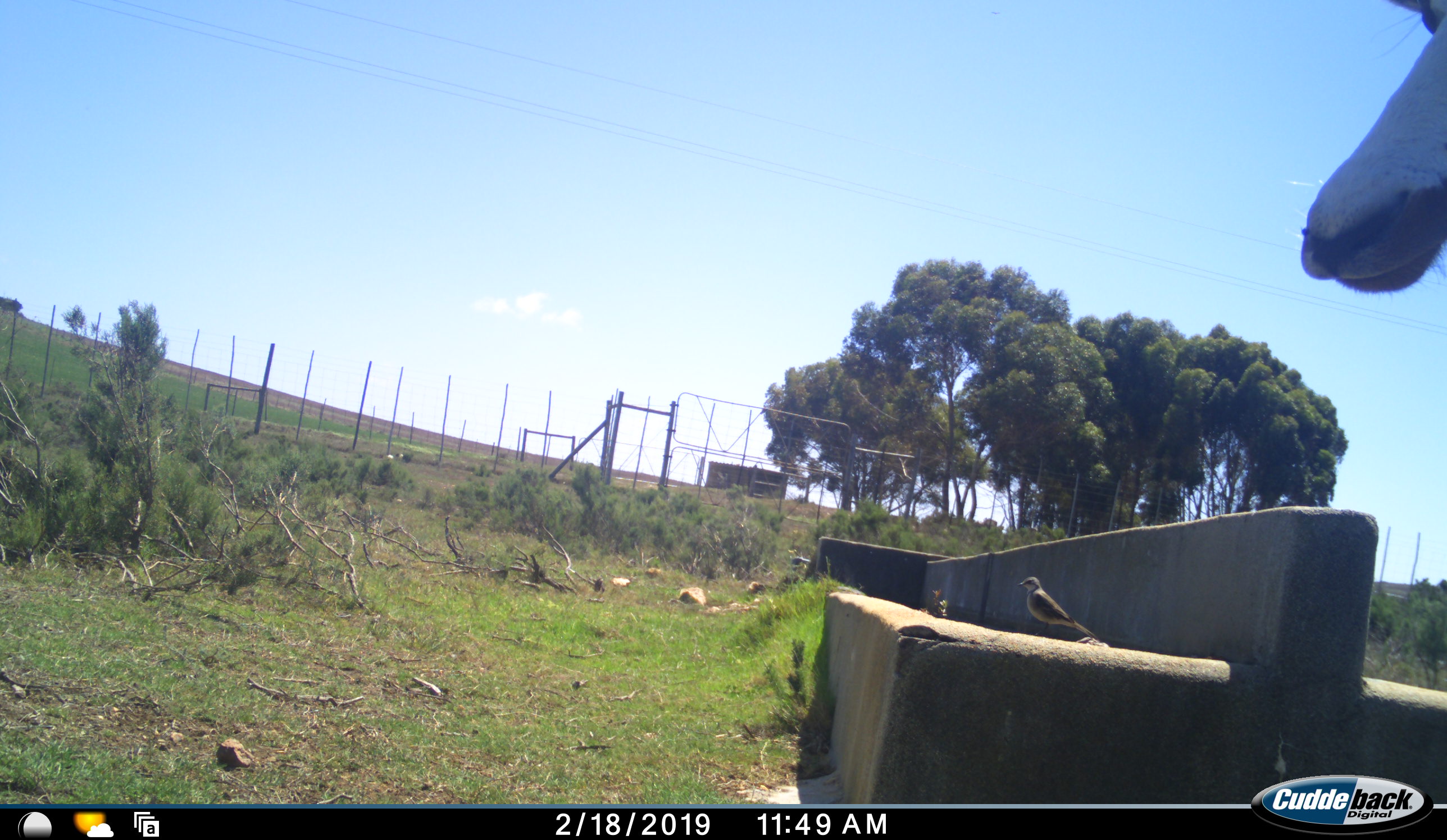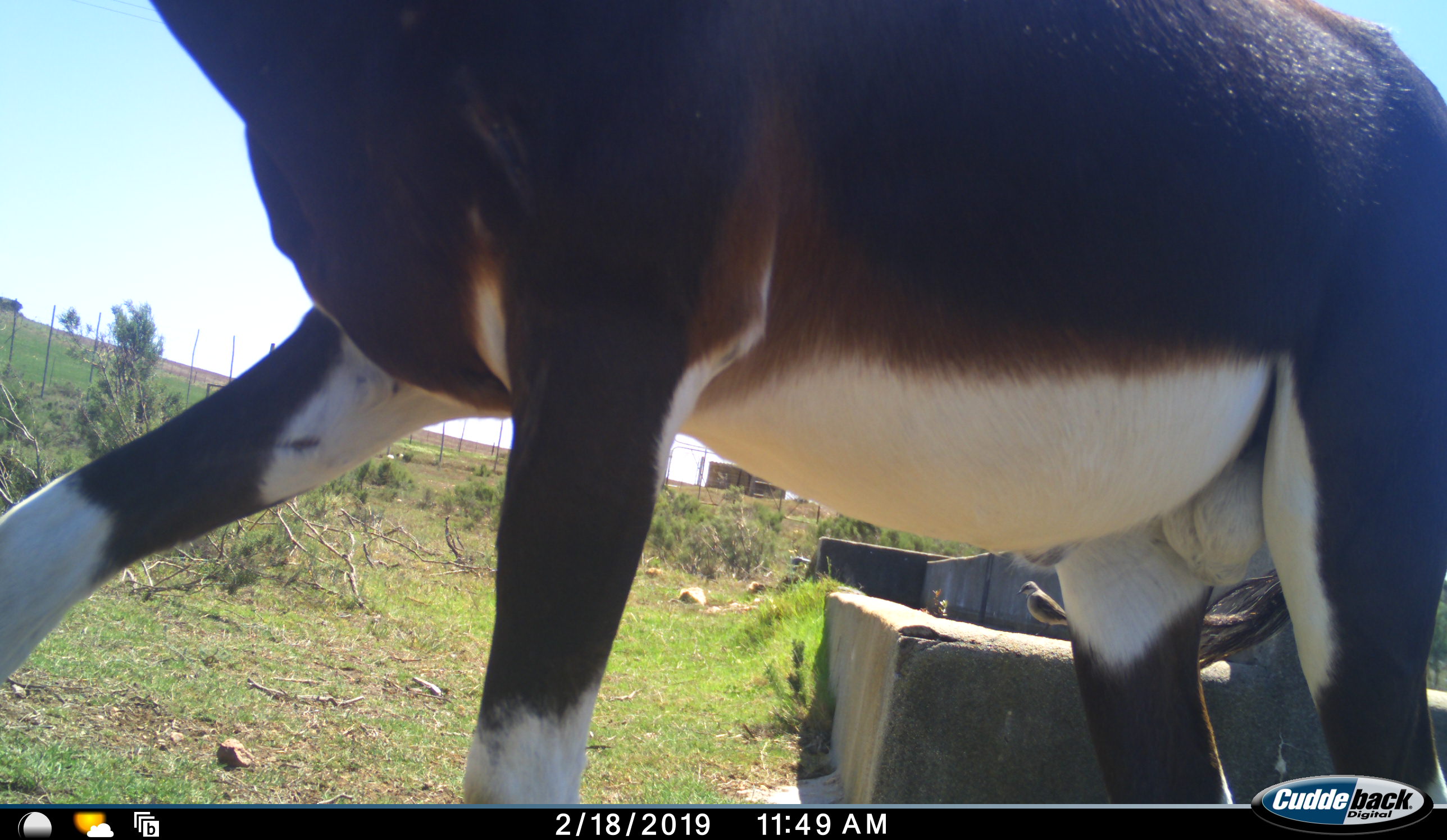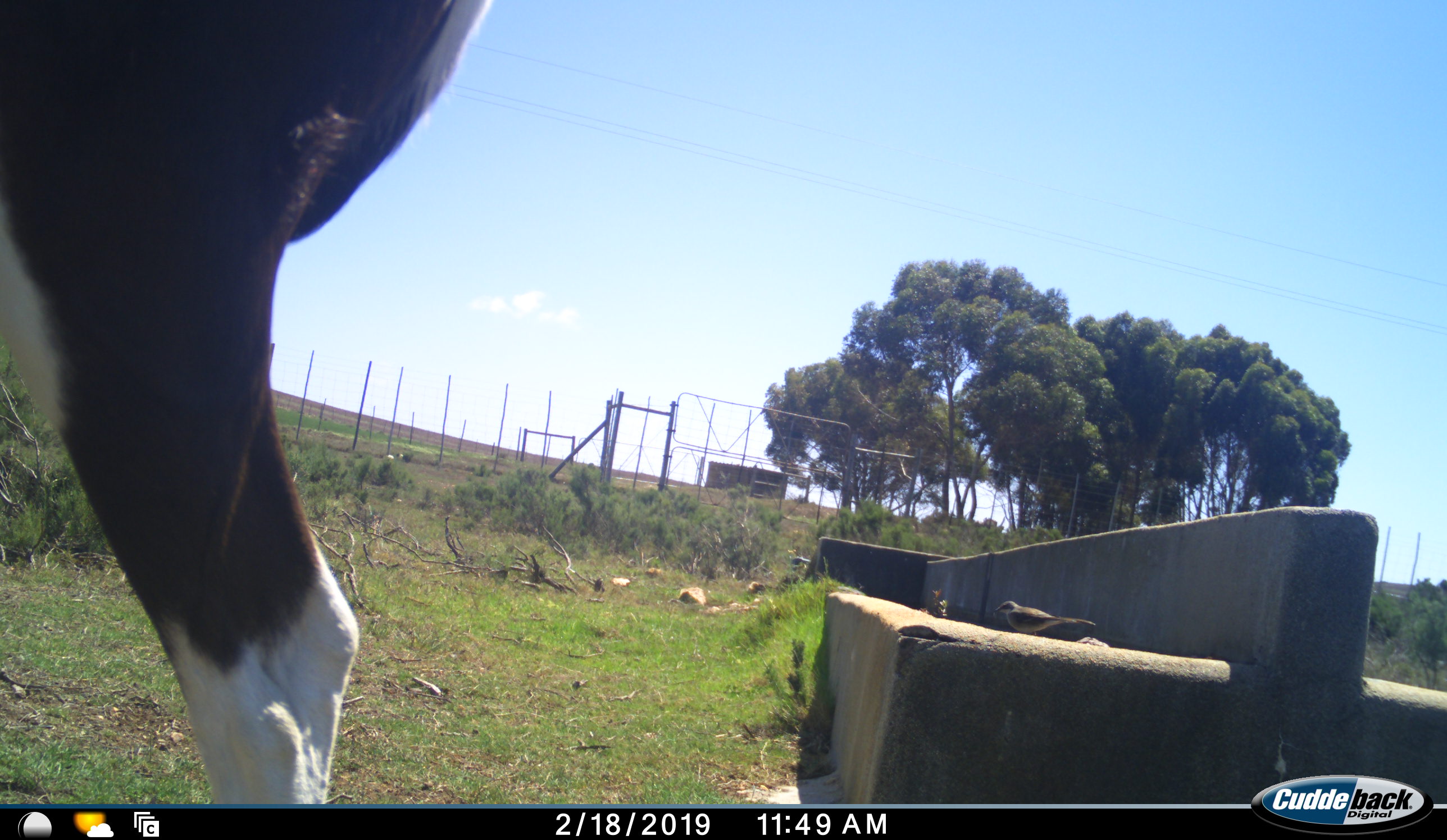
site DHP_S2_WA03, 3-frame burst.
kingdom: Animalia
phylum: Chordata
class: Mammalia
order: Artiodactyla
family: Bovidae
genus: Damaliscus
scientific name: Damaliscus pygargus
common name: bontebok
Bontebok (Damaliscus pygargus), count 1. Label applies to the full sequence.